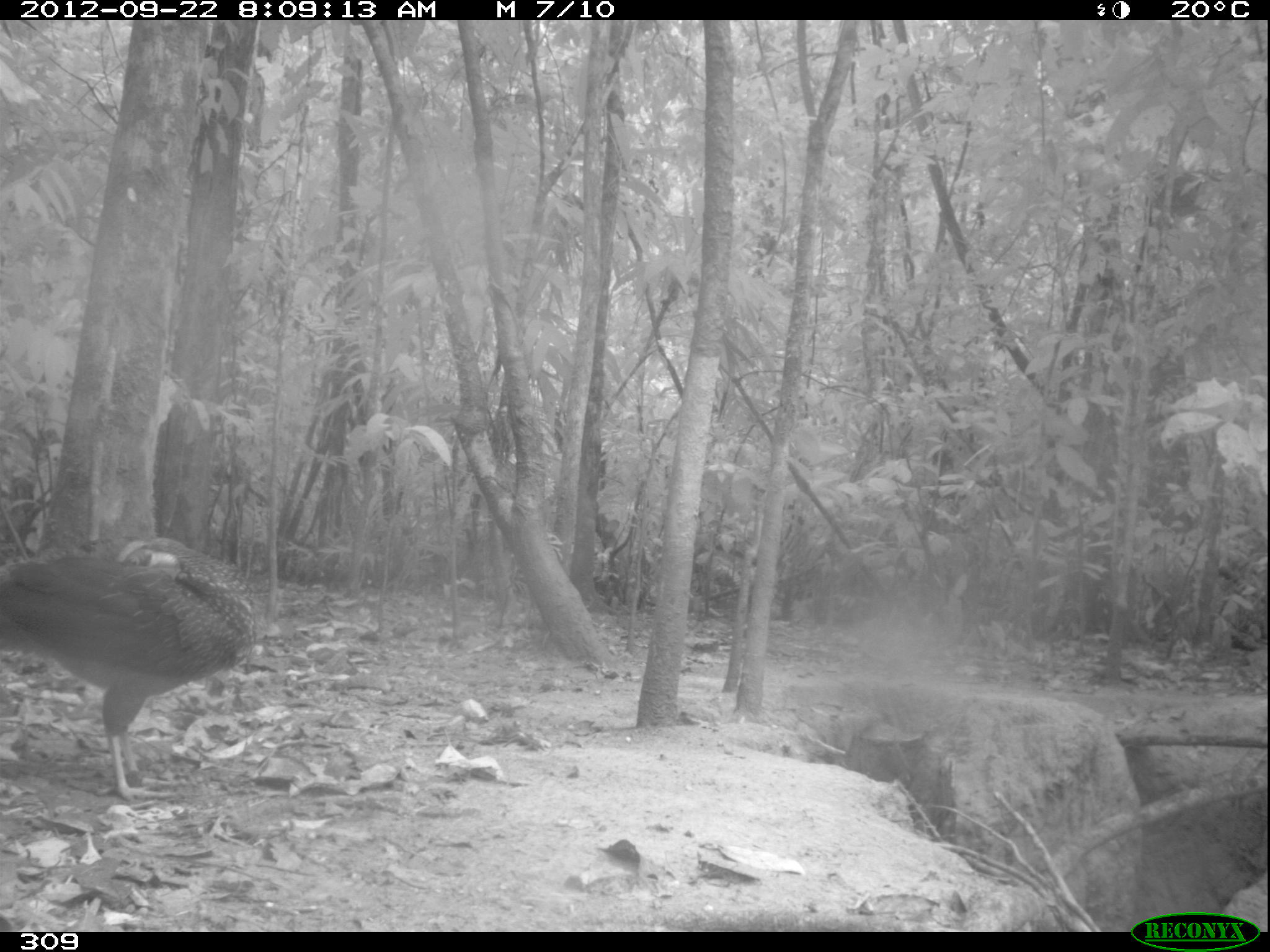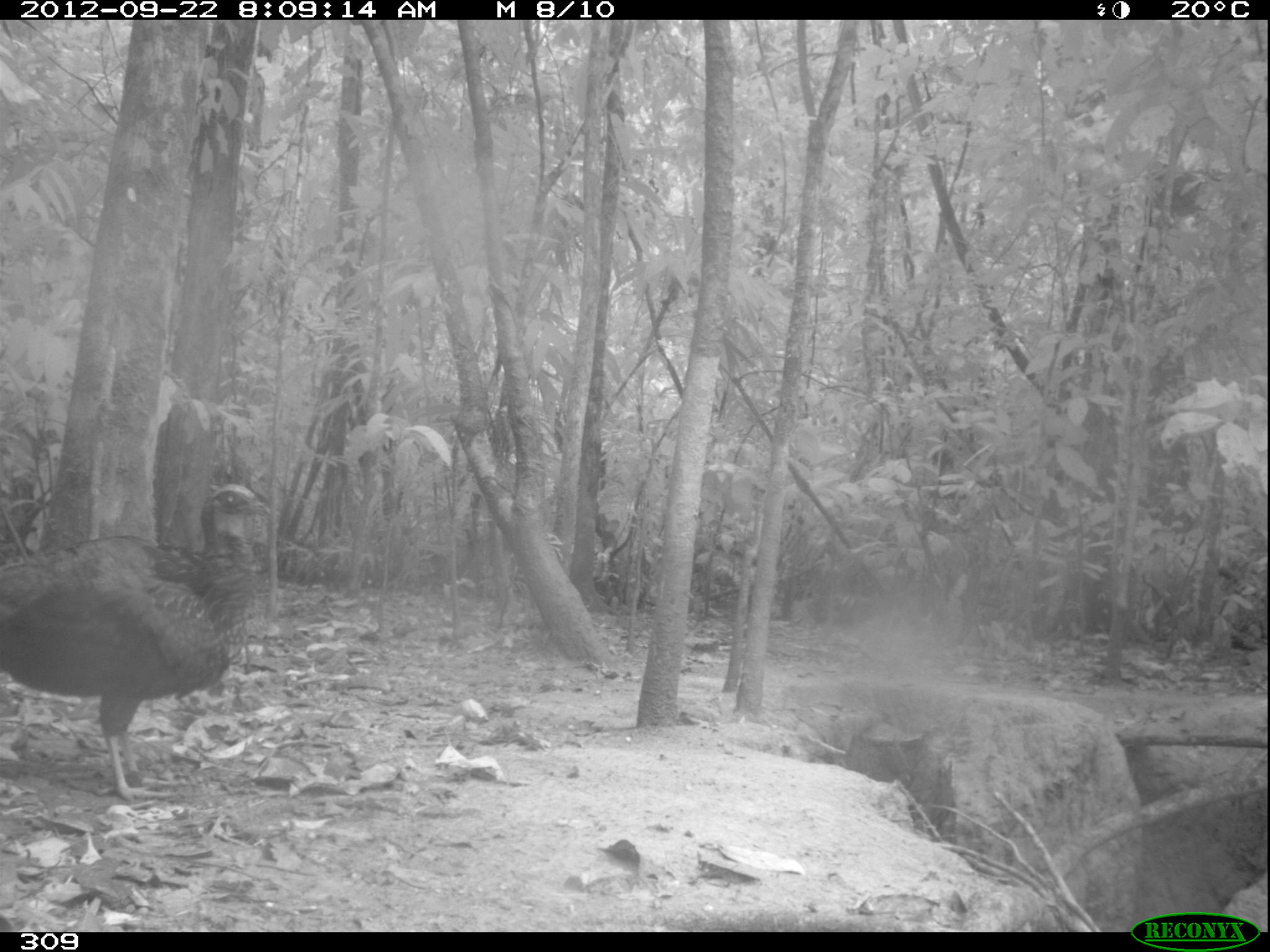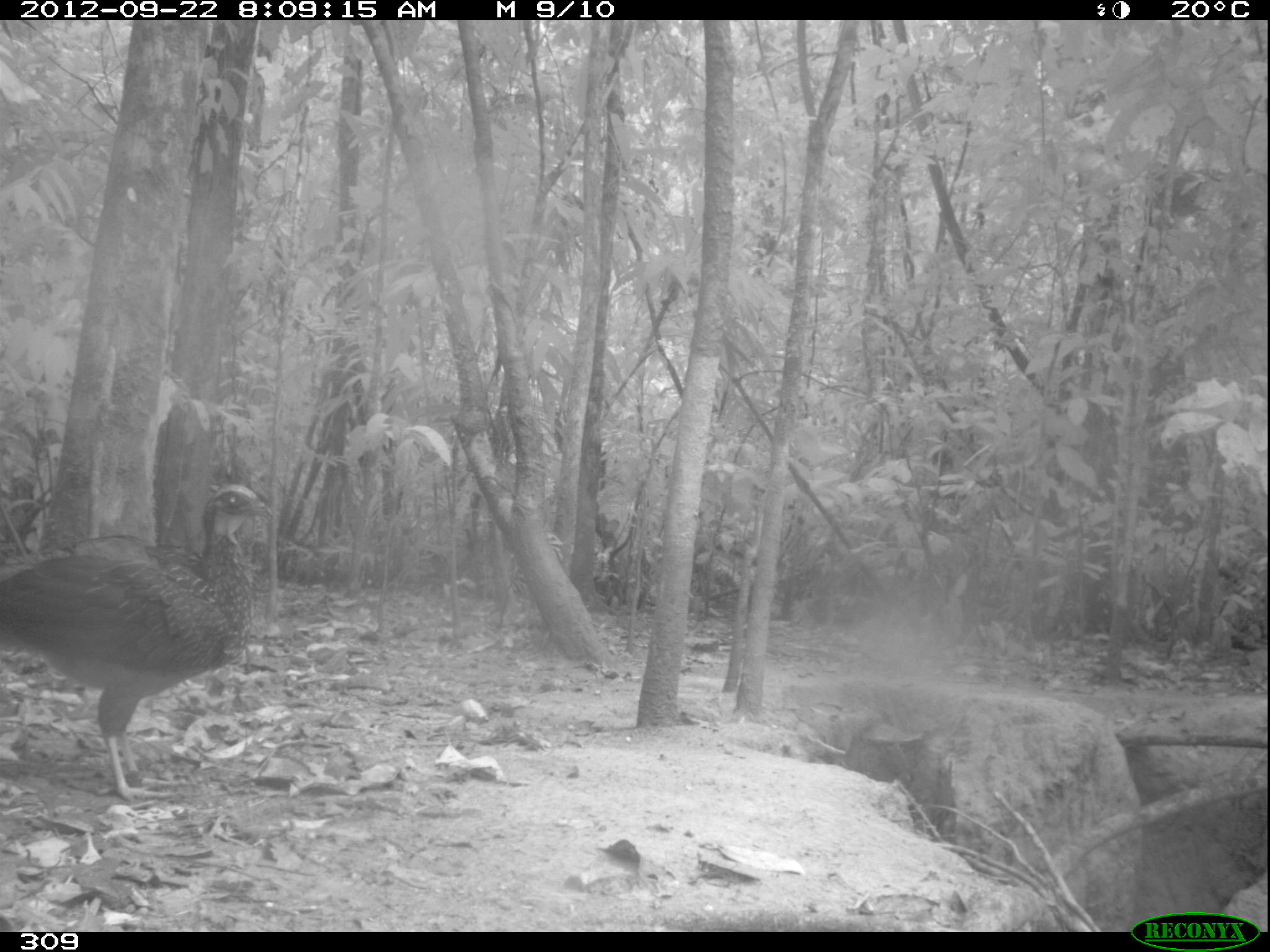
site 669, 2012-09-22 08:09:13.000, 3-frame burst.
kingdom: Animalia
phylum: Chordata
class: Aves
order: Galliformes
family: Cracidae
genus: Penelope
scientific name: Penelope jacquacu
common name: spix's guan